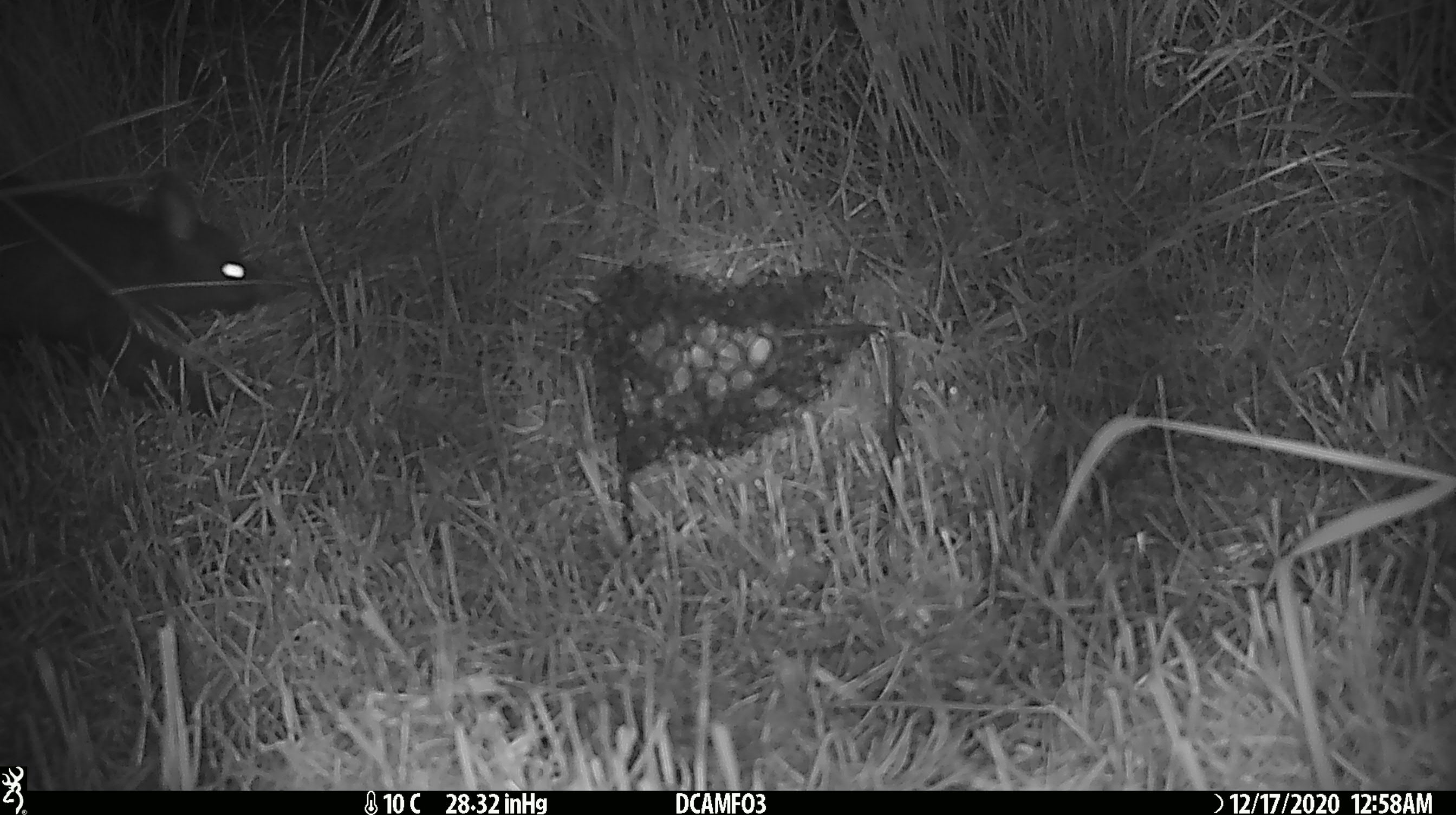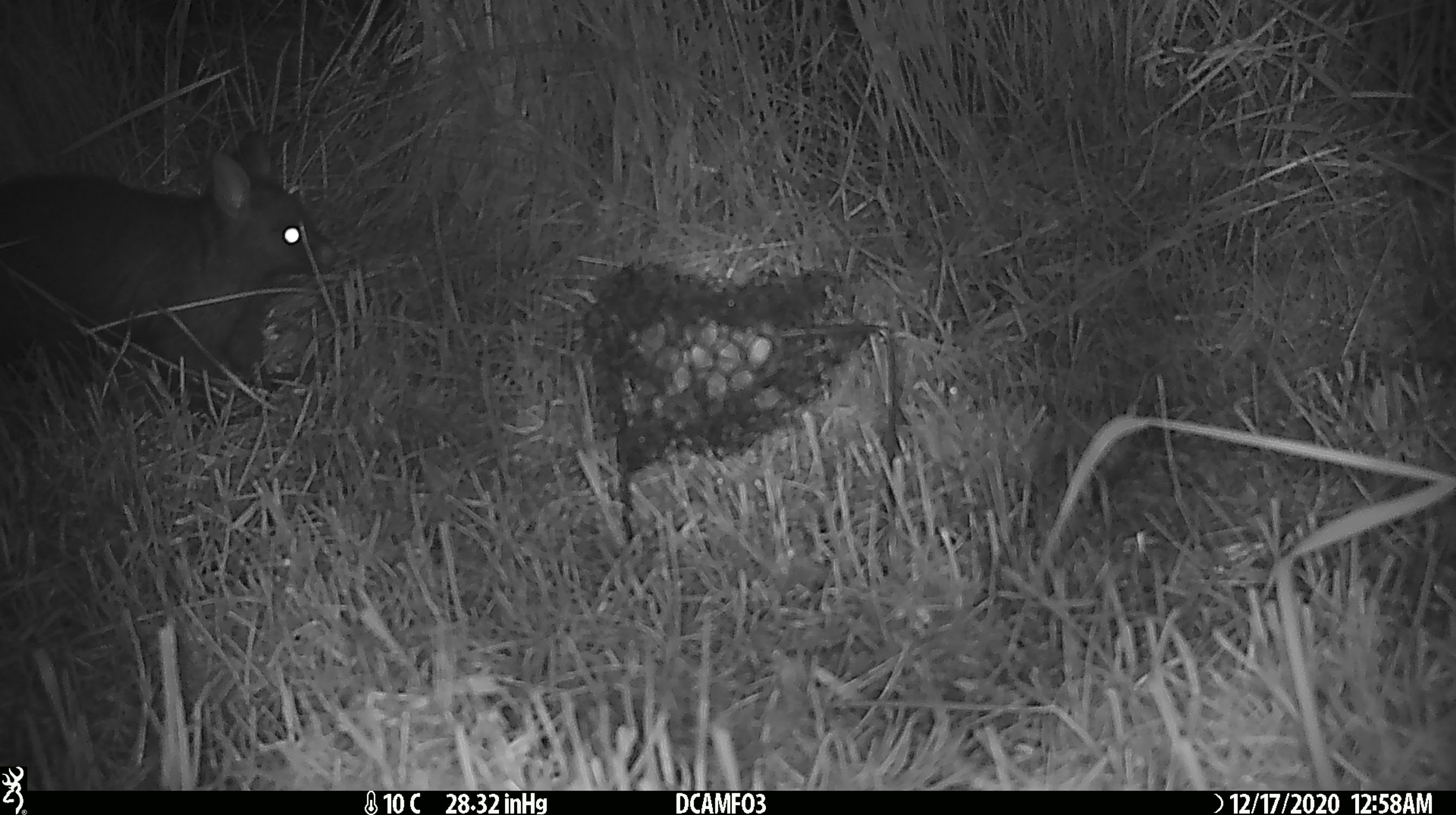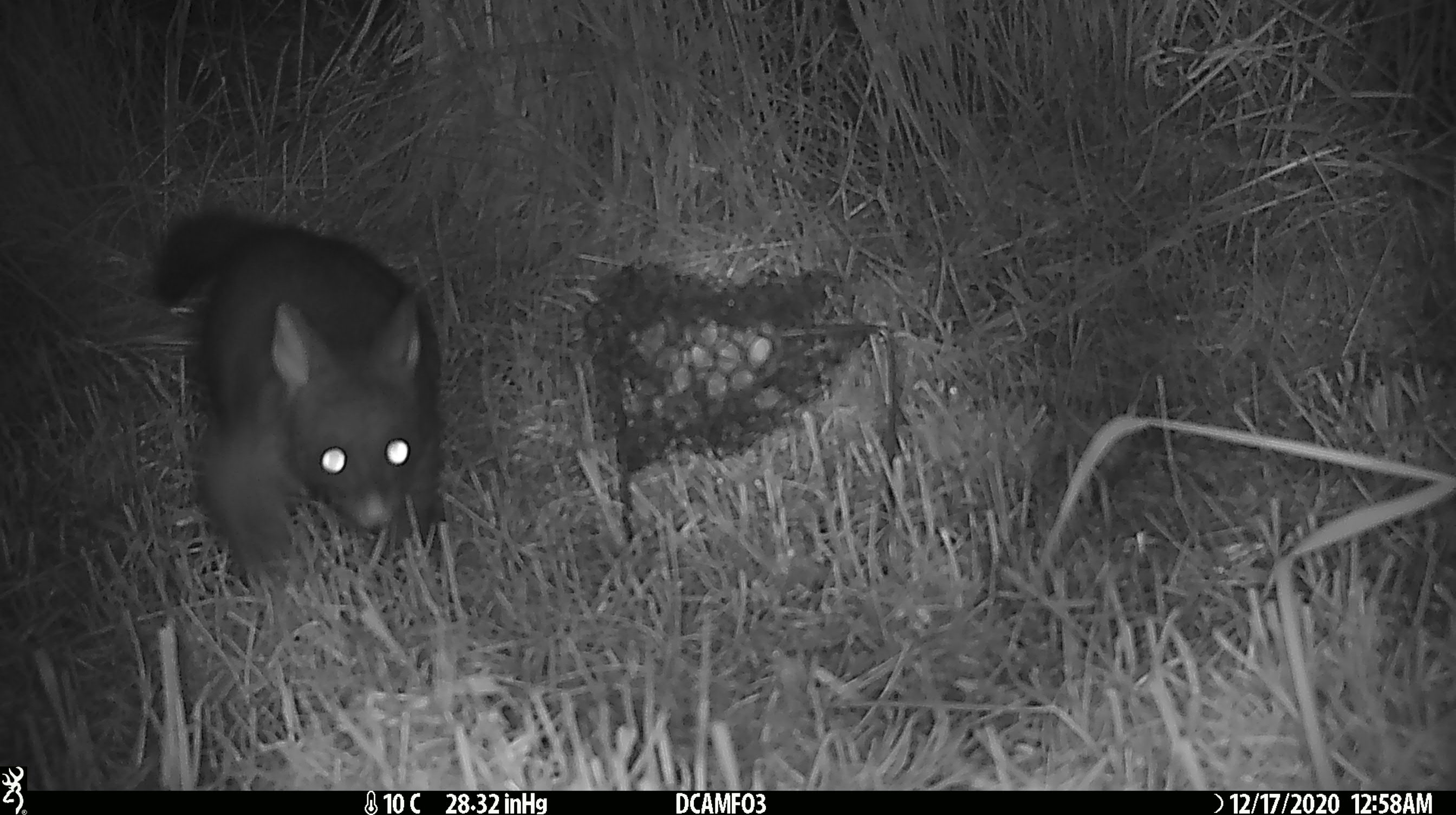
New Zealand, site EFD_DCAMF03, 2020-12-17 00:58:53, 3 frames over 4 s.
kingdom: Animalia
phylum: Chordata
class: Mammalia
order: Diprotodontia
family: Phalangeridae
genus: Trichosurus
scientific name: Trichosurus vulpecula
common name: common brushtail possum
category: possum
Possum (common brushtail possum) (Trichosurus vulpecula).